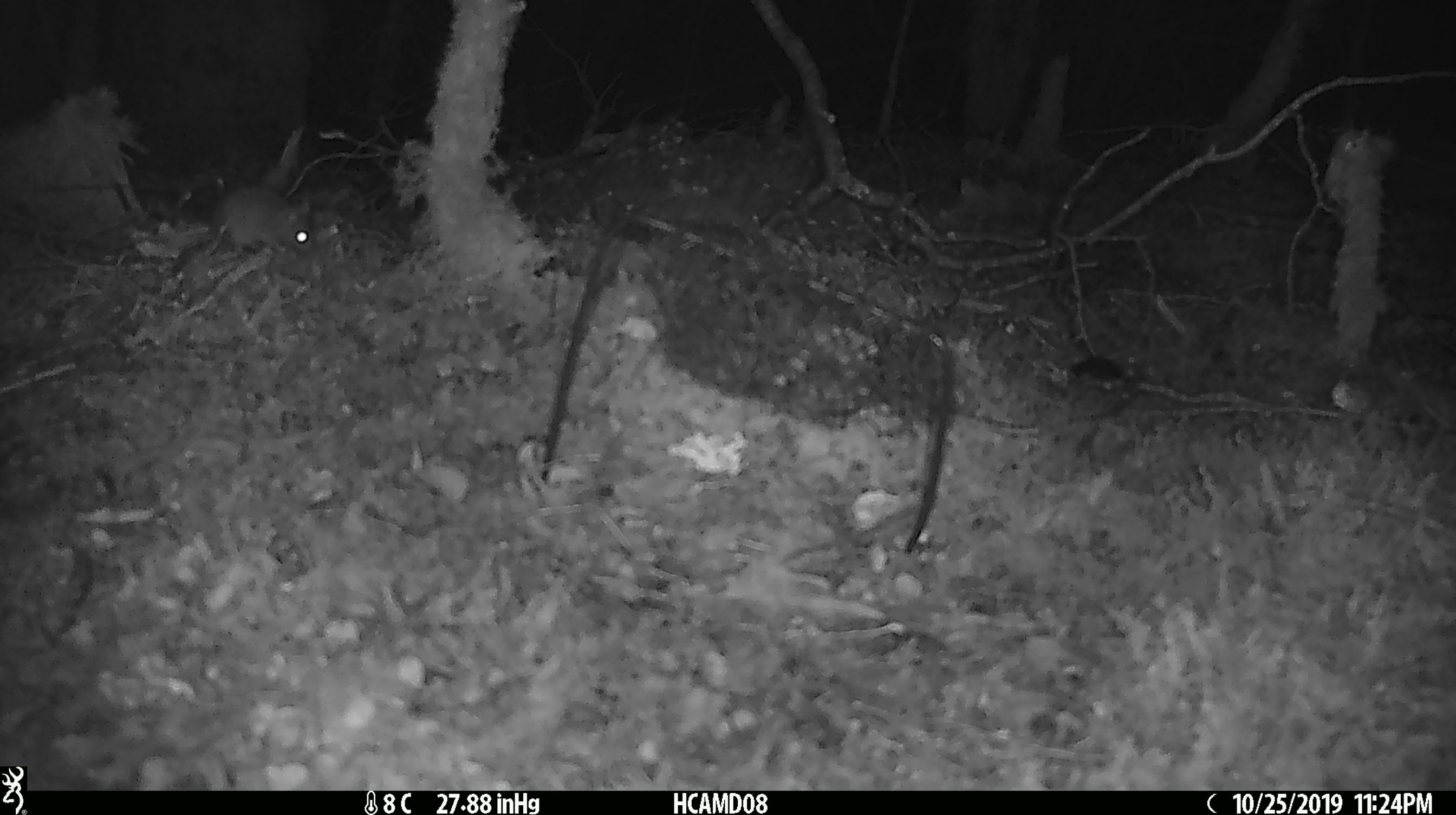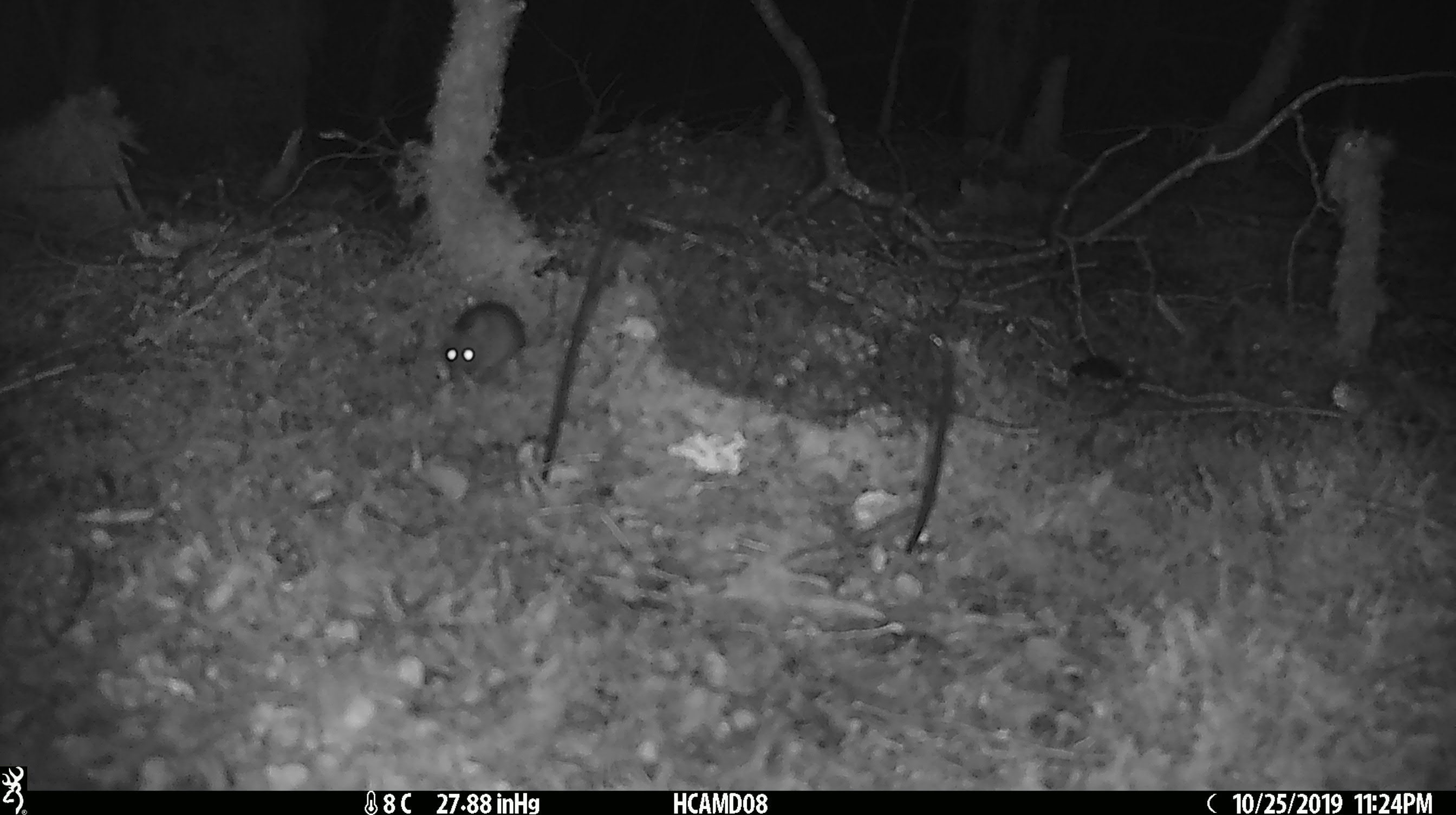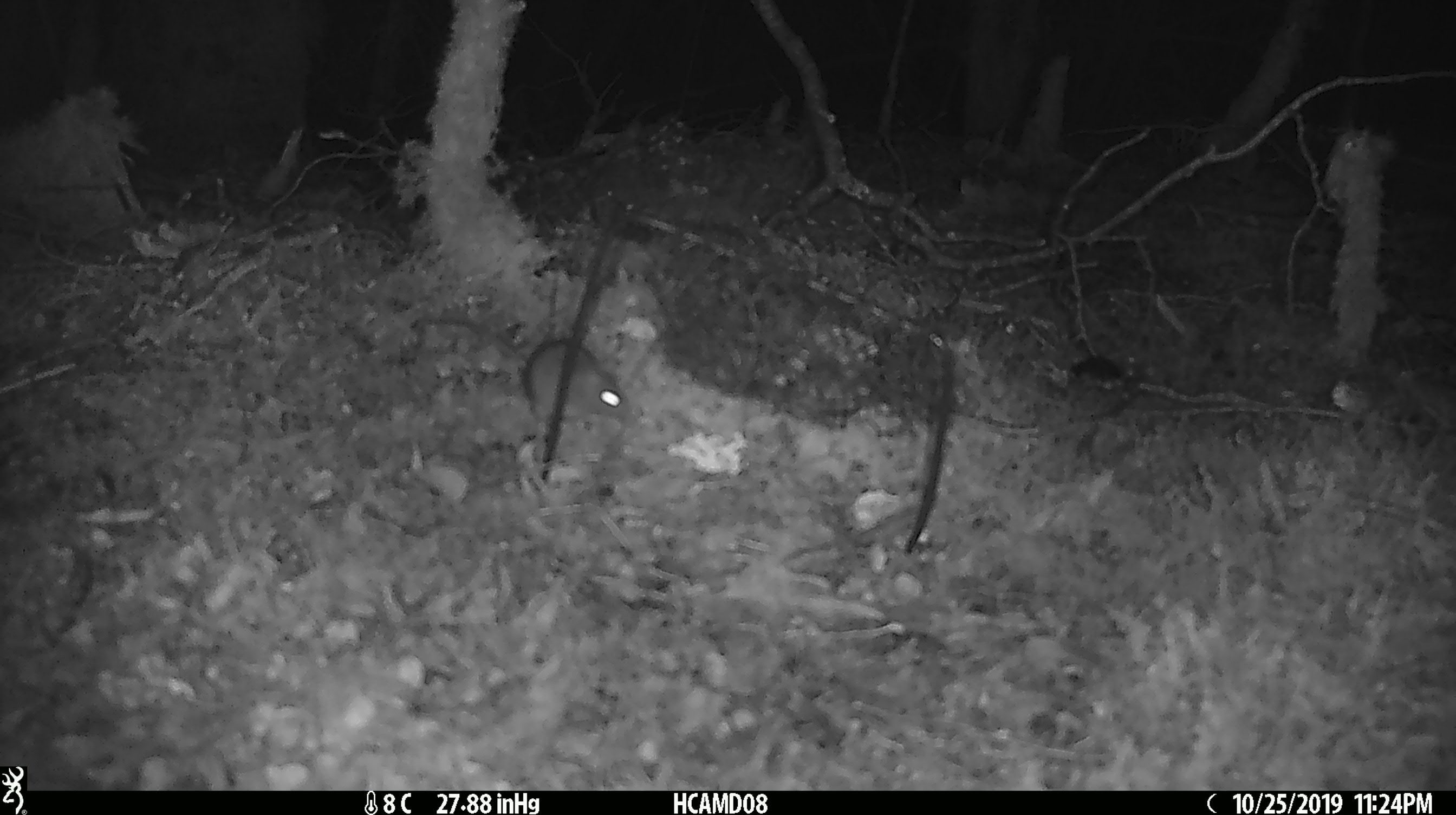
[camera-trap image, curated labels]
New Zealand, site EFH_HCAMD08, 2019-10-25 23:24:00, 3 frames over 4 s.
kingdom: Animalia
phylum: Chordata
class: Mammalia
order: Rodentia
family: Muridae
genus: Mus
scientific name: Mus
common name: mouse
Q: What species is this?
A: Mouse (Mus).